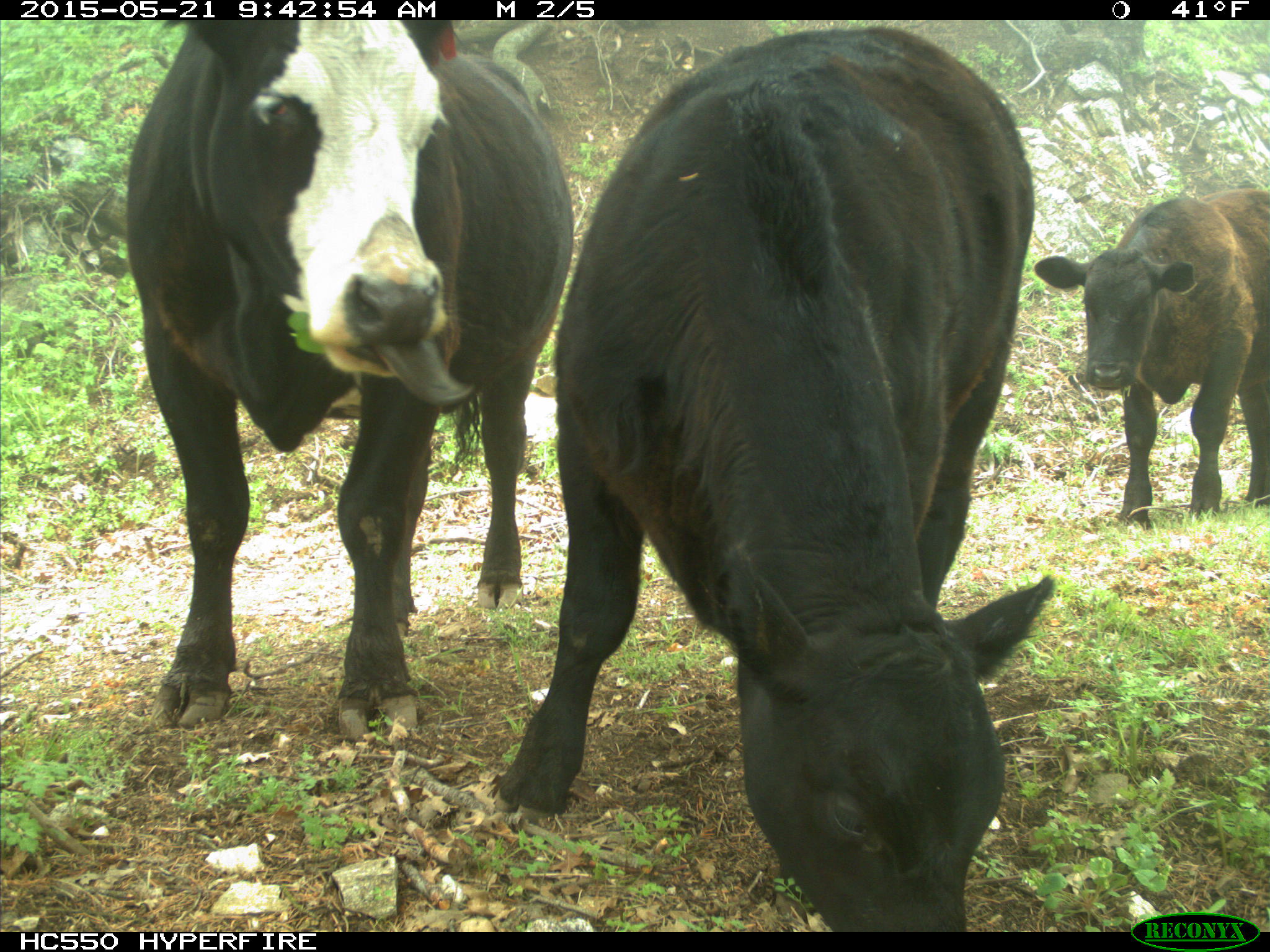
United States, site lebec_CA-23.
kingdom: Animalia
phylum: Chordata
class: Mammalia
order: Artiodactyla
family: Bovidae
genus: Bos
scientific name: Bos taurus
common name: domestic cow